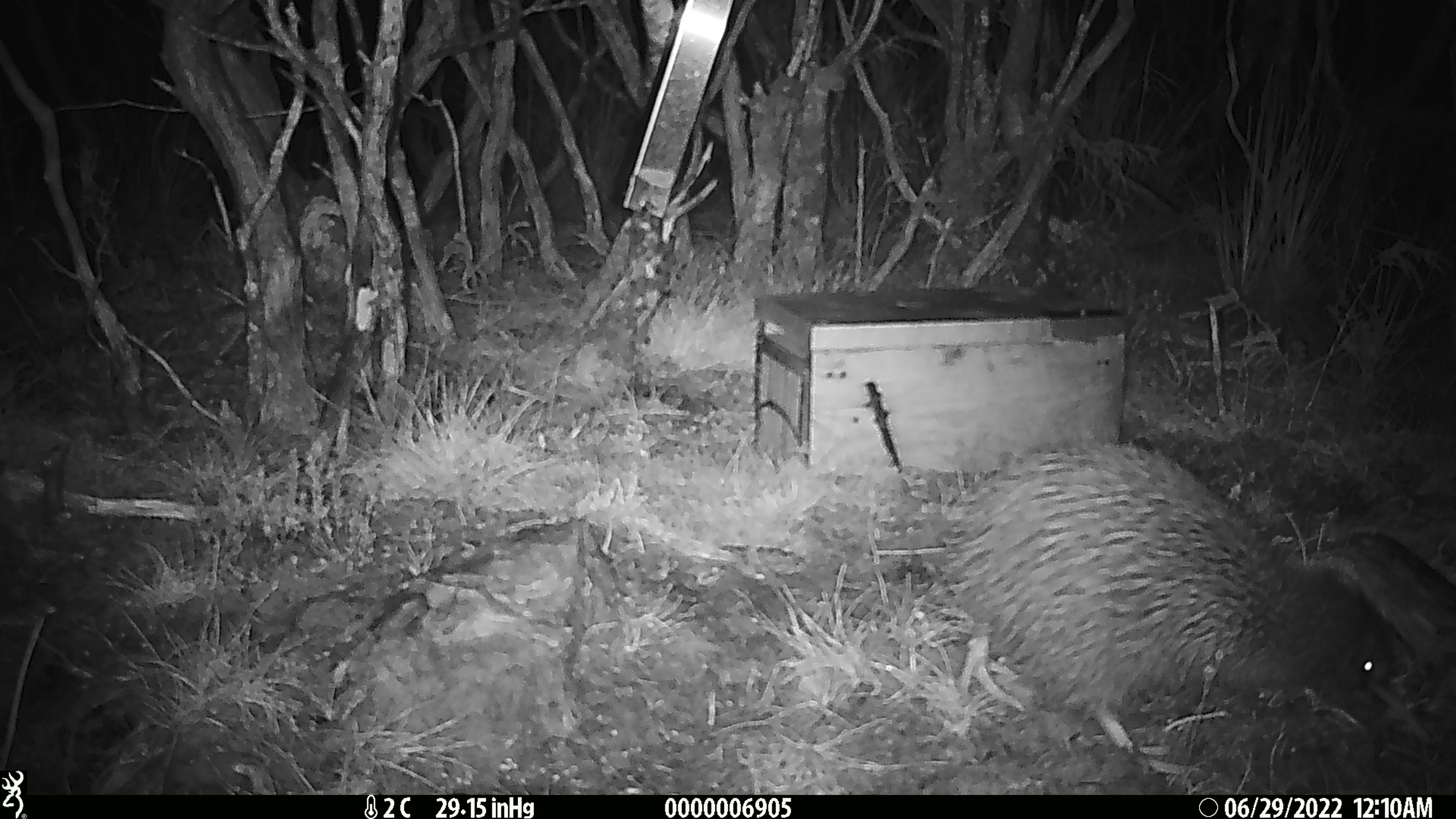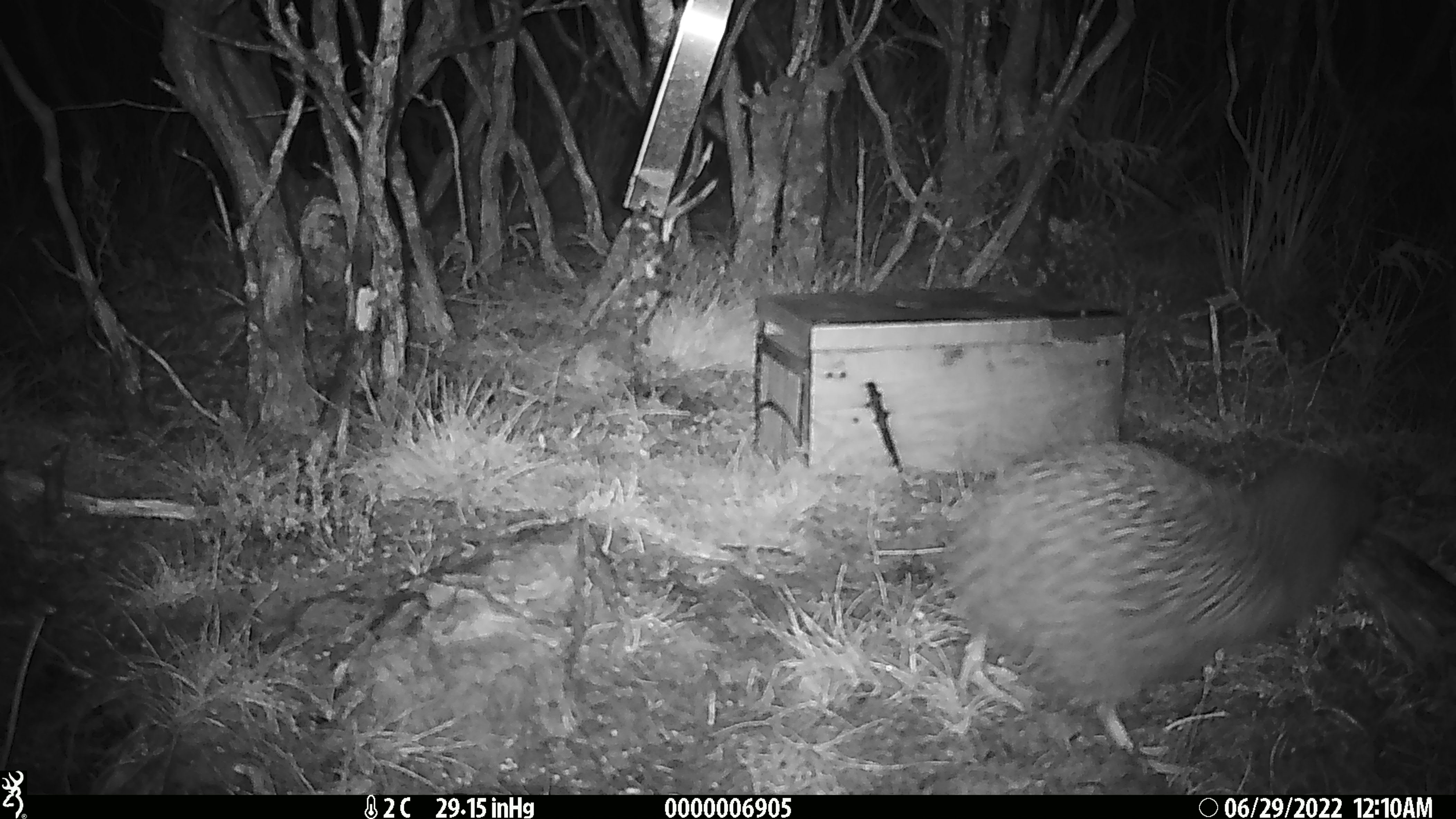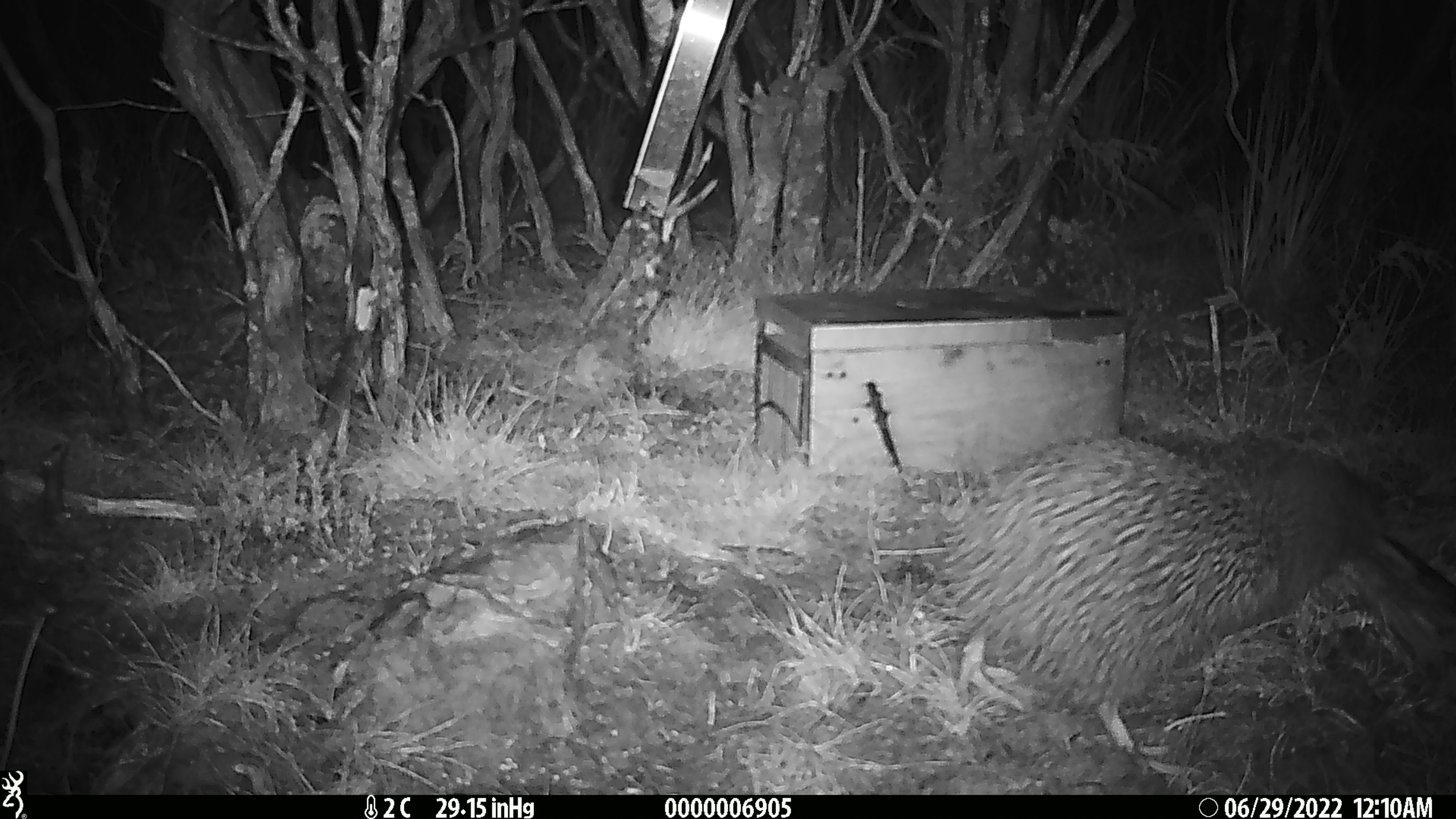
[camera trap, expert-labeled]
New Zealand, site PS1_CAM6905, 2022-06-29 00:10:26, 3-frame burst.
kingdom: Animalia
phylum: Chordata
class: Aves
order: Apterygiformes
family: Apterygidae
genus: Apteryx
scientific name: Apteryx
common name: kiwi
Kiwi (Apteryx).